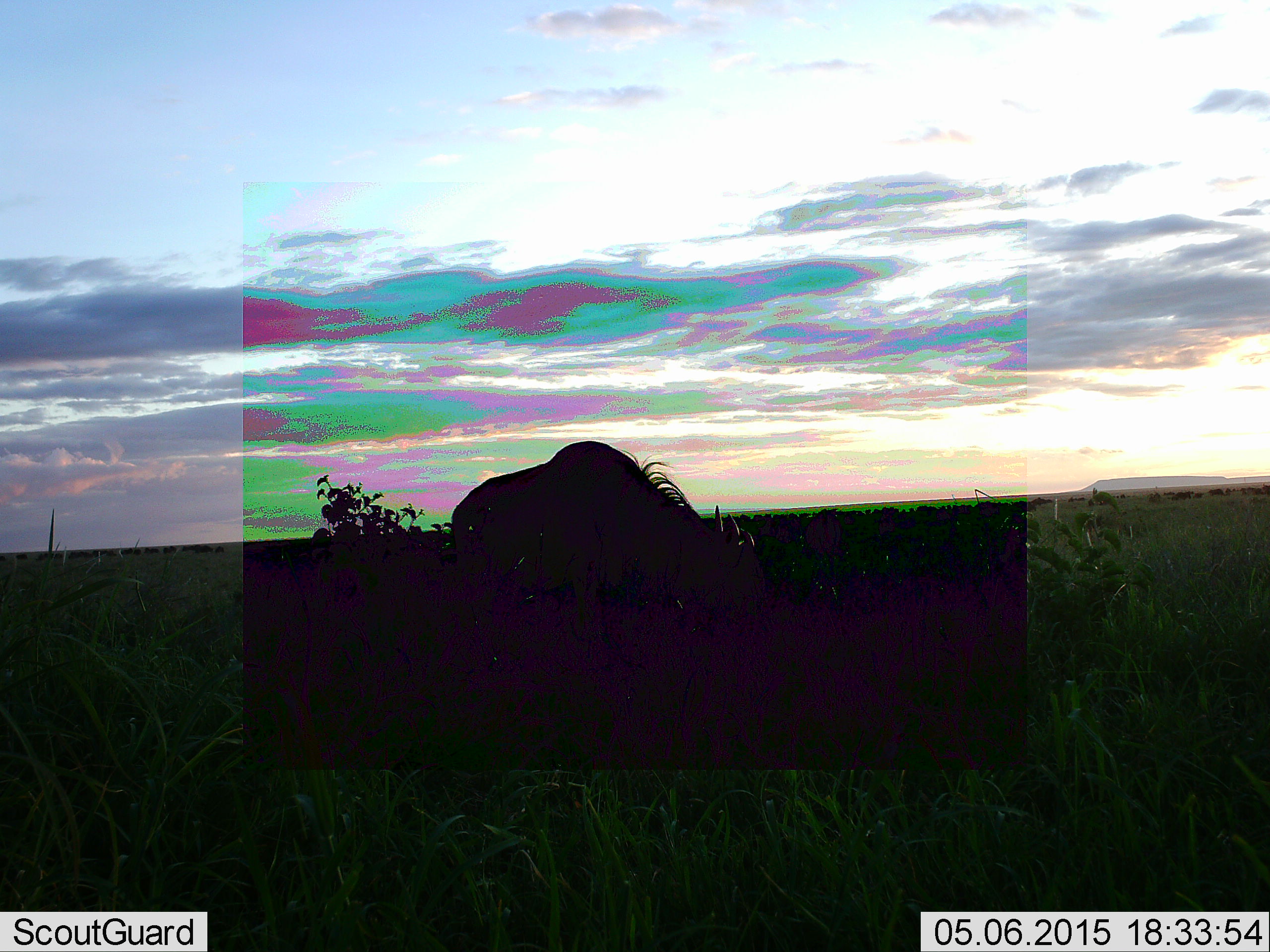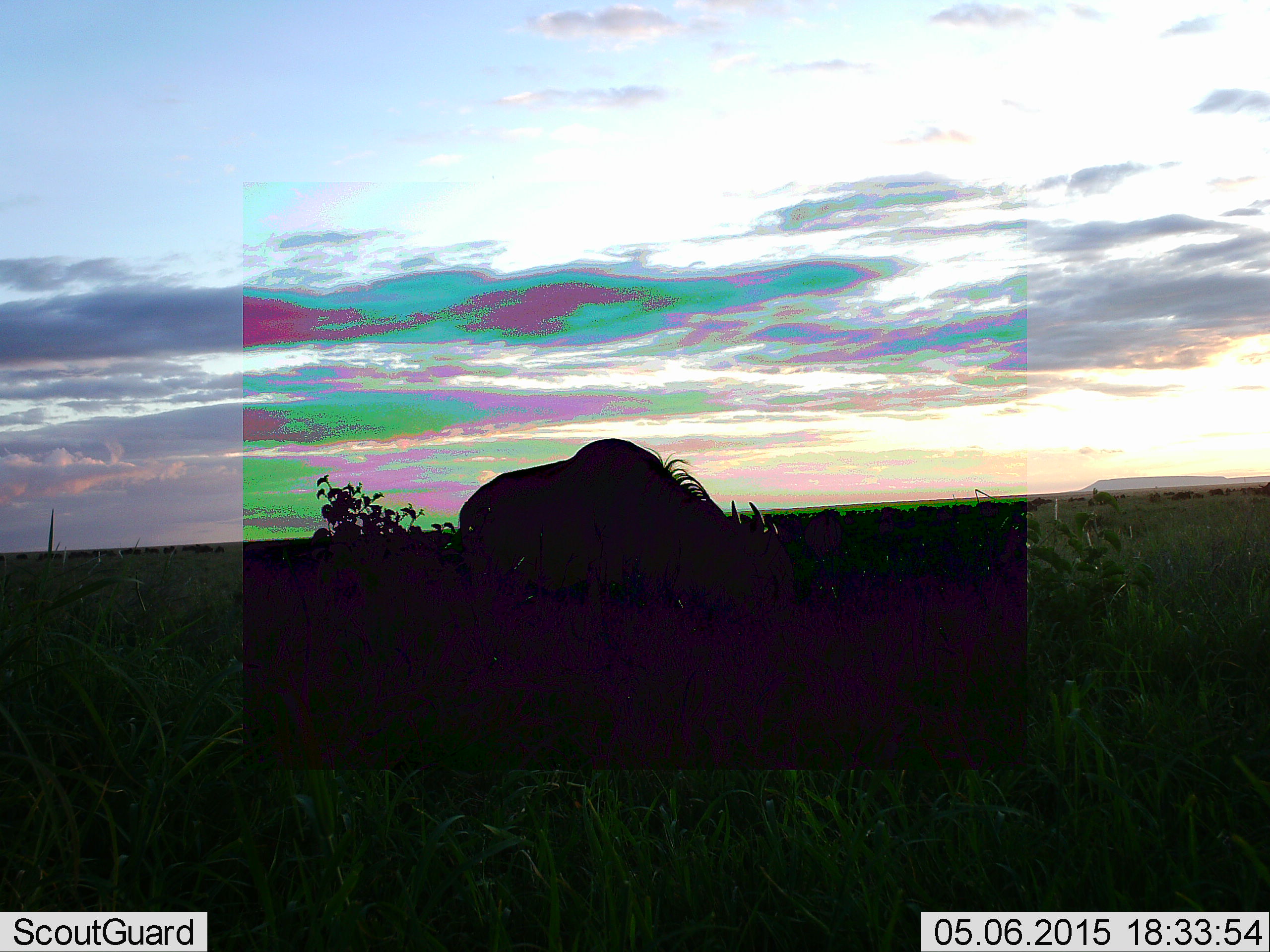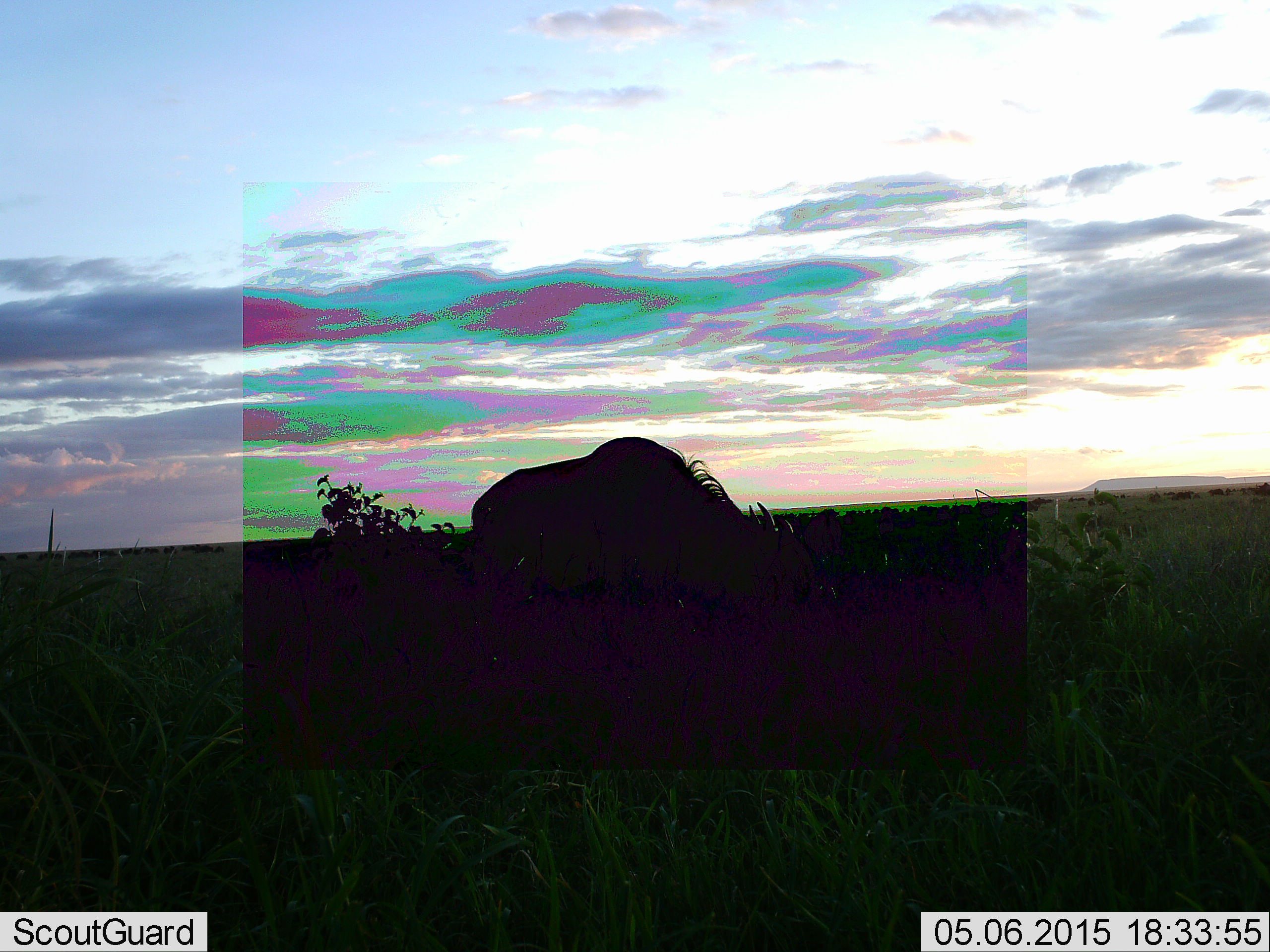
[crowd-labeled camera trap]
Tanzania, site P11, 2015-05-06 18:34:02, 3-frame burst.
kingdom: Animalia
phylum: Chordata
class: Mammalia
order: Artiodactyla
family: Bovidae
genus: Connochaetes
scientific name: Connochaetes taurinus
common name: blue wildebeest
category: wildebeest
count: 1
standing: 20%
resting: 0%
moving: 10%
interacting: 0%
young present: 0%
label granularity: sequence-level